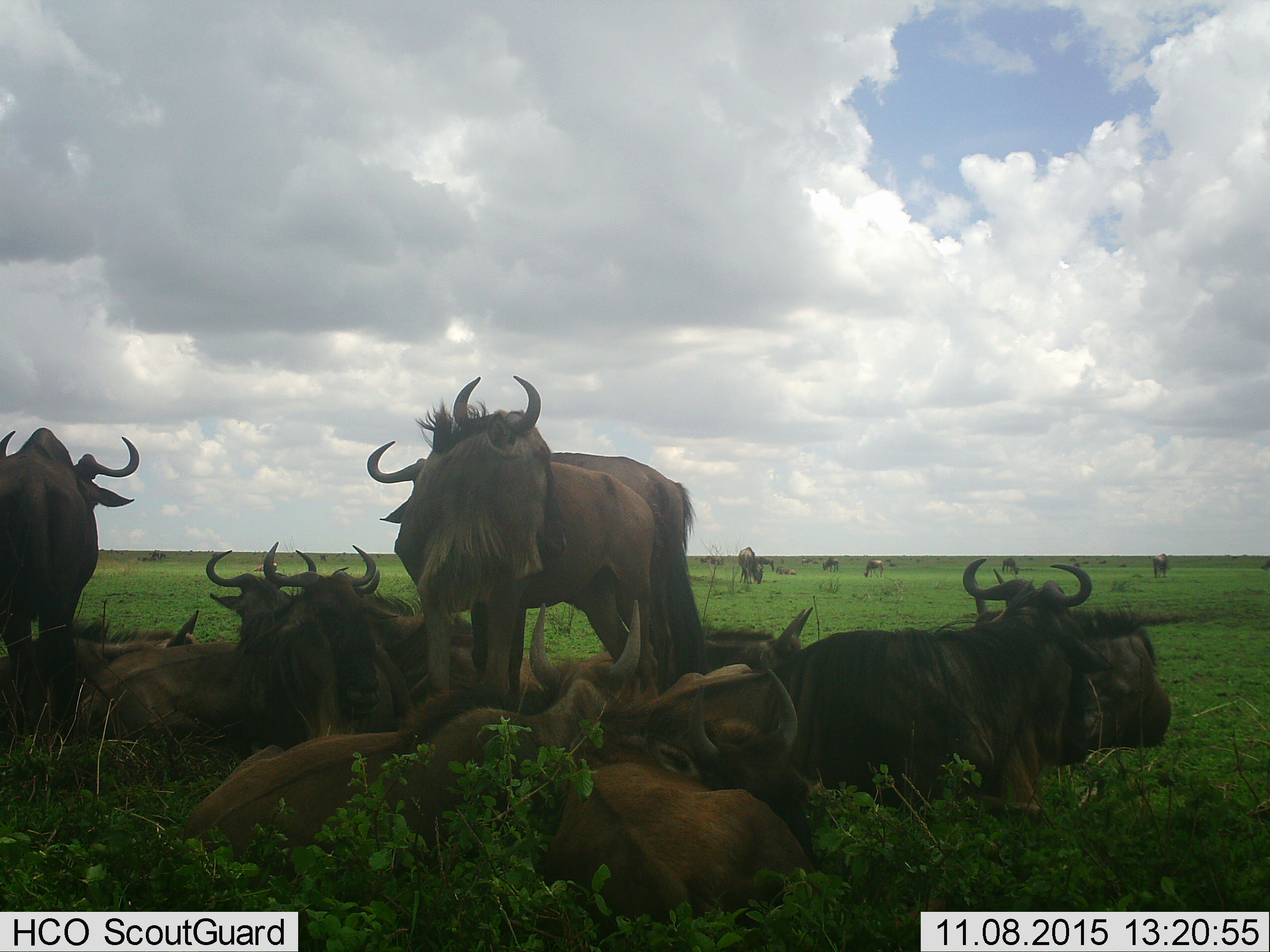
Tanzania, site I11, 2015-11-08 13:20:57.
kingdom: Animalia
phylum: Chordata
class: Mammalia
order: Artiodactyla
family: Bovidae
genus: Connochaetes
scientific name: Connochaetes taurinus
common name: blue wildebeest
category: wildebeest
Wildebeest (blue wildebeest) (Connochaetes taurinus), count 11-50. Behavior (volunteer vote fractions): standing 56%, resting 89%, moving 0%, interacting 11%. Young present (vote fraction): 22%. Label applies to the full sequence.